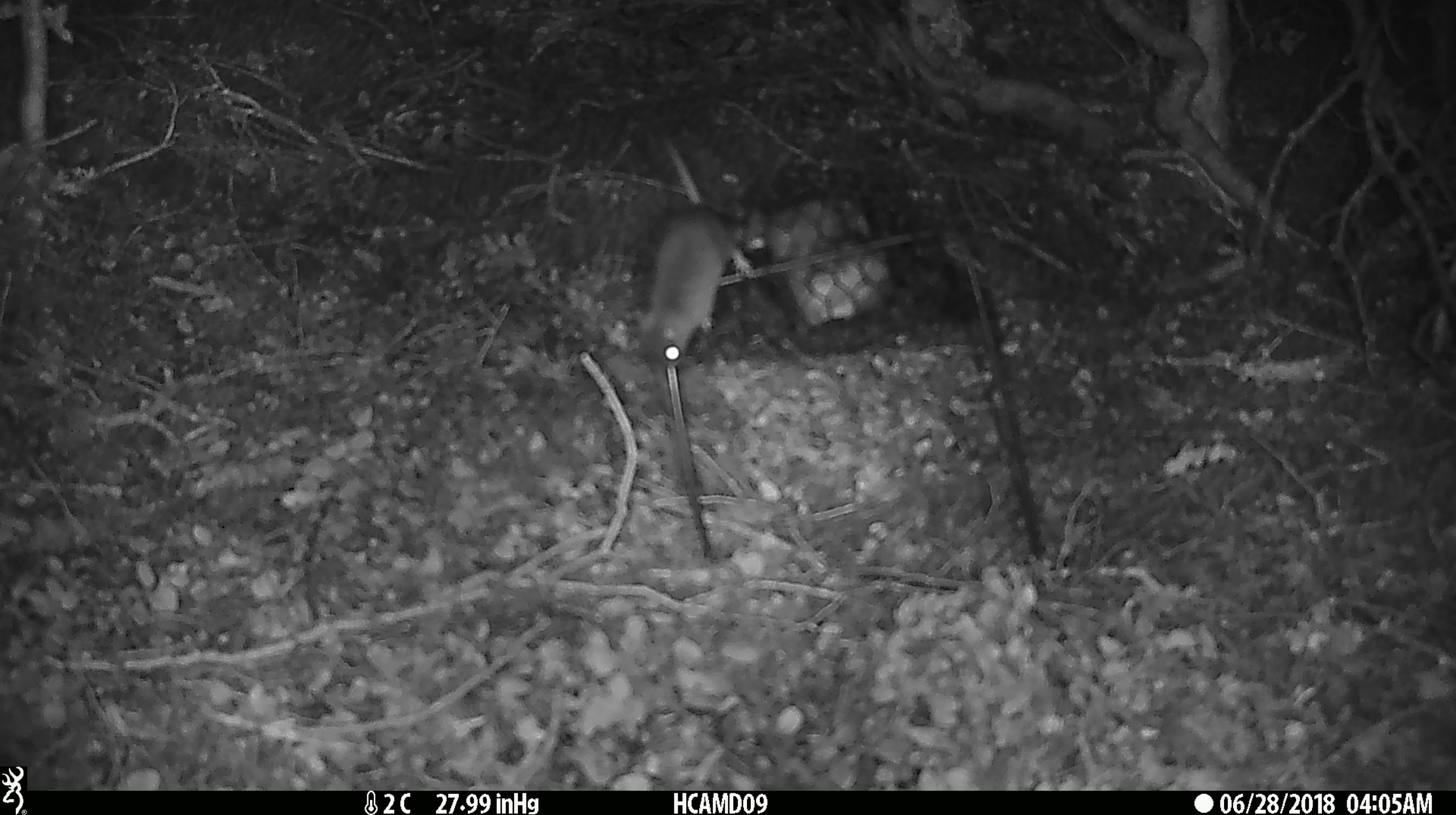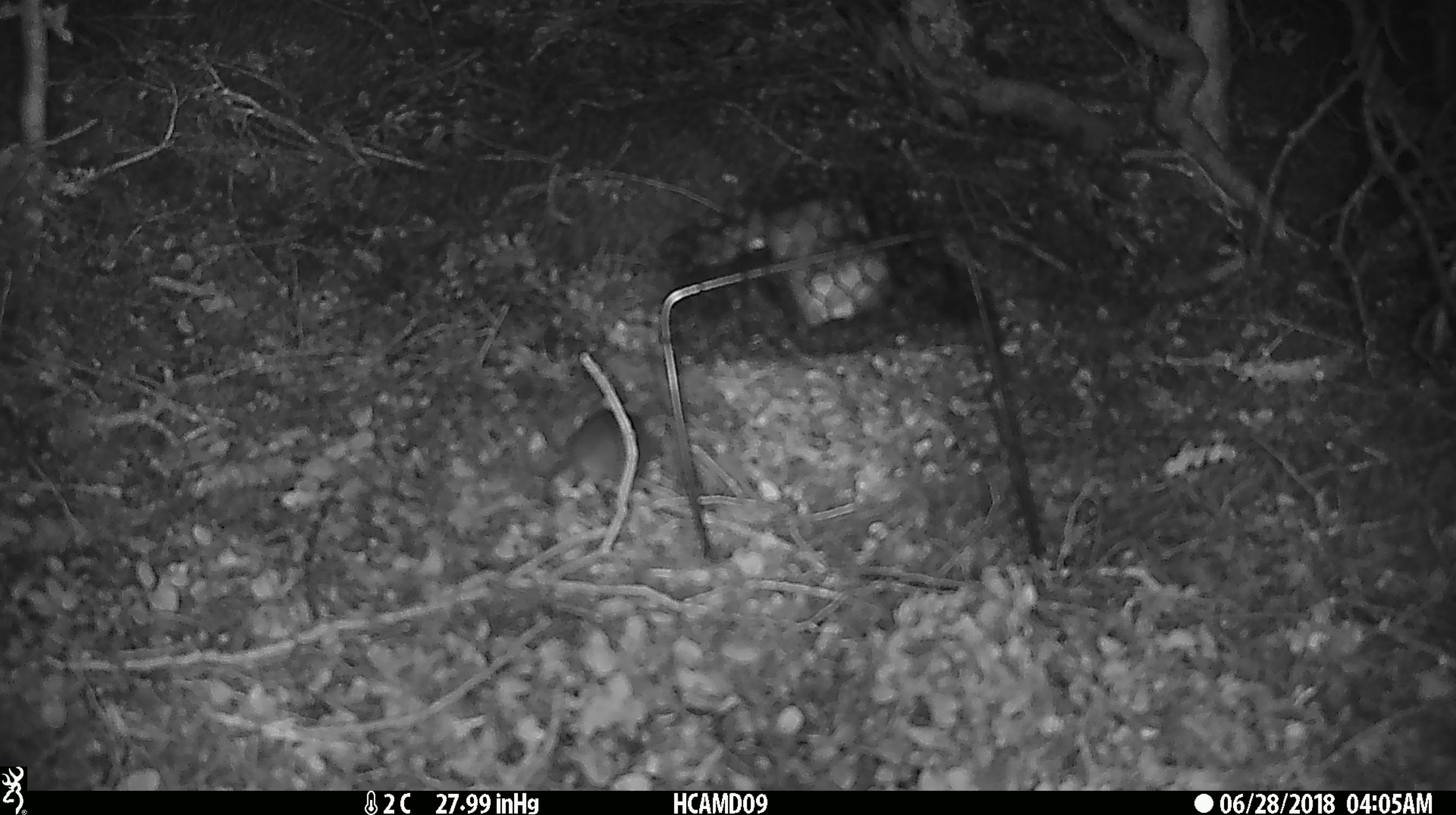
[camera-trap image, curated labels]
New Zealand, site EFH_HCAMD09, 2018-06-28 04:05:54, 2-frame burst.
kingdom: Animalia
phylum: Chordata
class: Mammalia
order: Rodentia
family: Muridae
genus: Mus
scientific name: Mus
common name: mouse